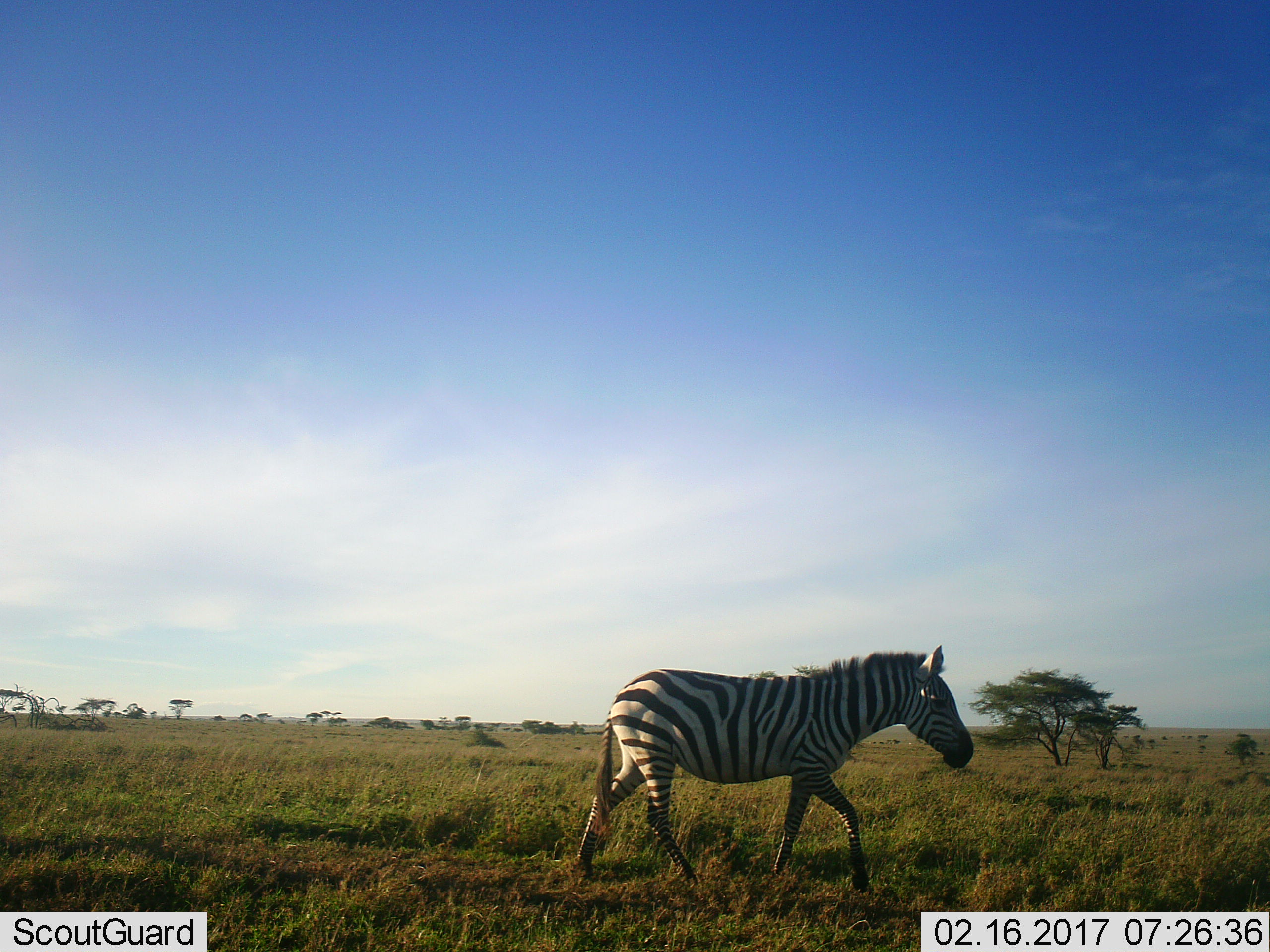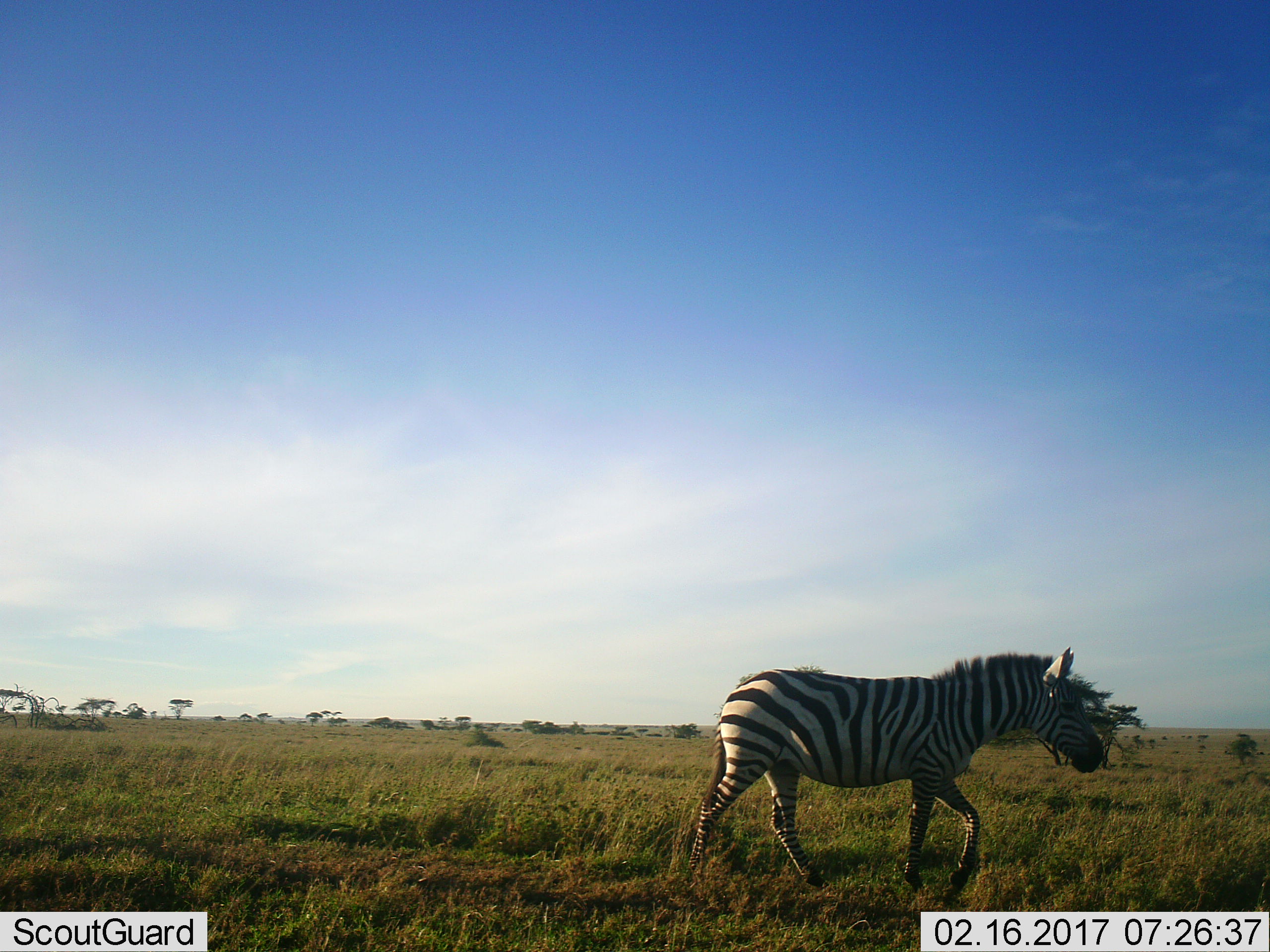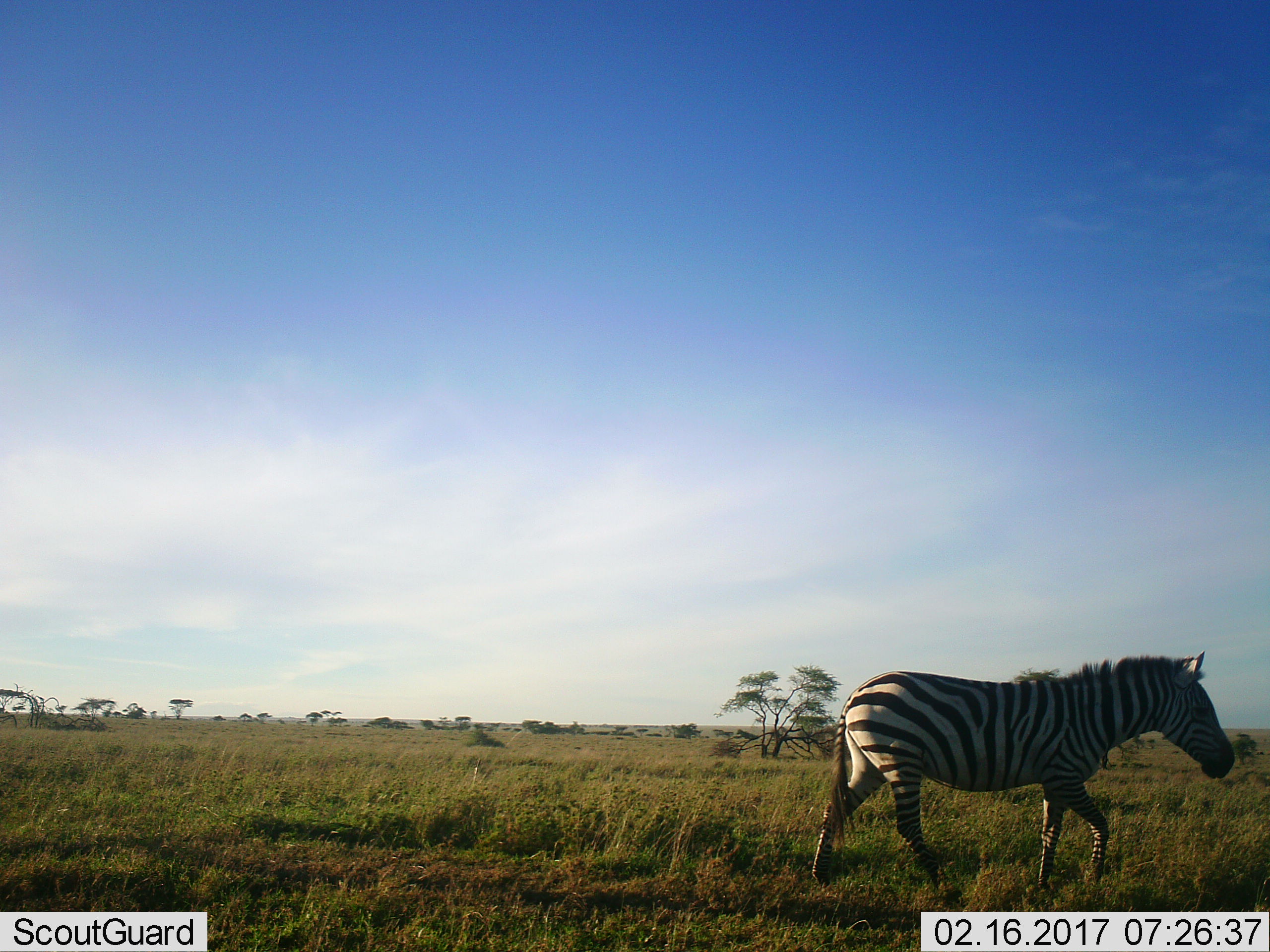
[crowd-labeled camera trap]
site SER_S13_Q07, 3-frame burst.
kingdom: Animalia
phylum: Chordata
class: Mammalia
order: Perissodactyla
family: Equidae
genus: Equus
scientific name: Equus quagga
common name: plains zebra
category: zebraplains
Zebraplains (plains zebra) (Equus quagga), count 1. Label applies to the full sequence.